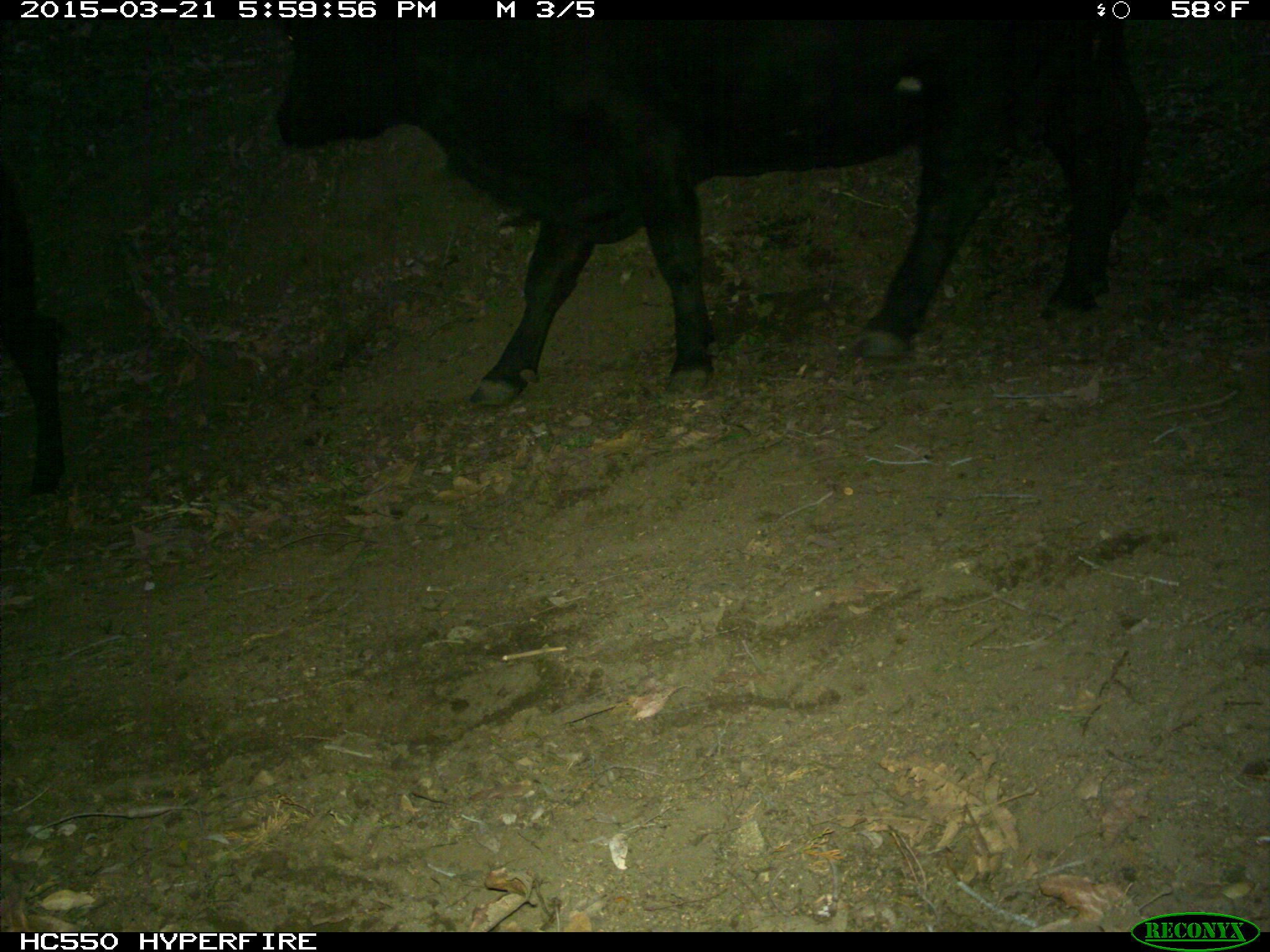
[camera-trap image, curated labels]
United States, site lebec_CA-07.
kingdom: Animalia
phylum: Chordata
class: Mammalia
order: Artiodactyla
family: Bovidae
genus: Bos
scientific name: Bos taurus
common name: domestic cow